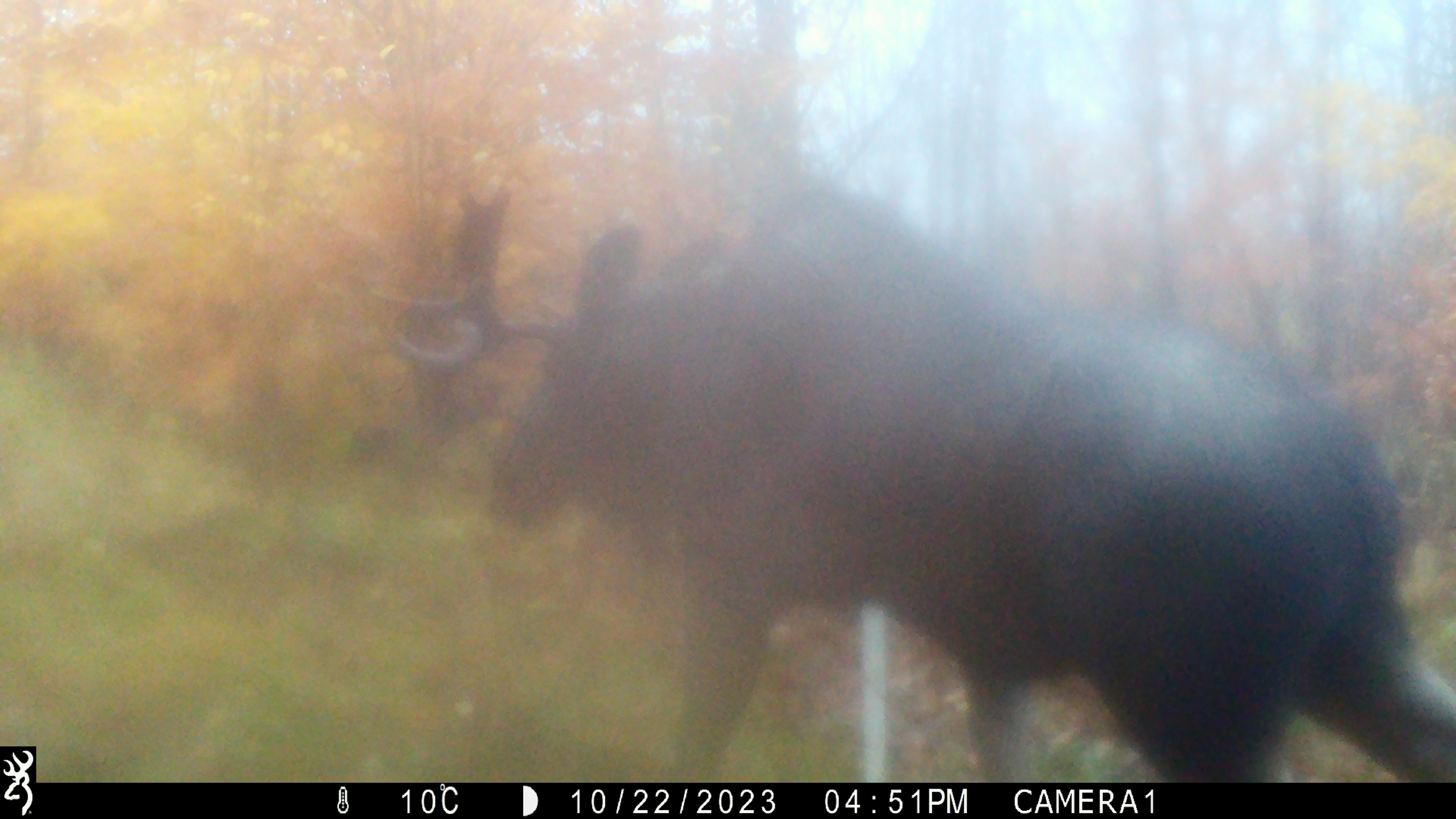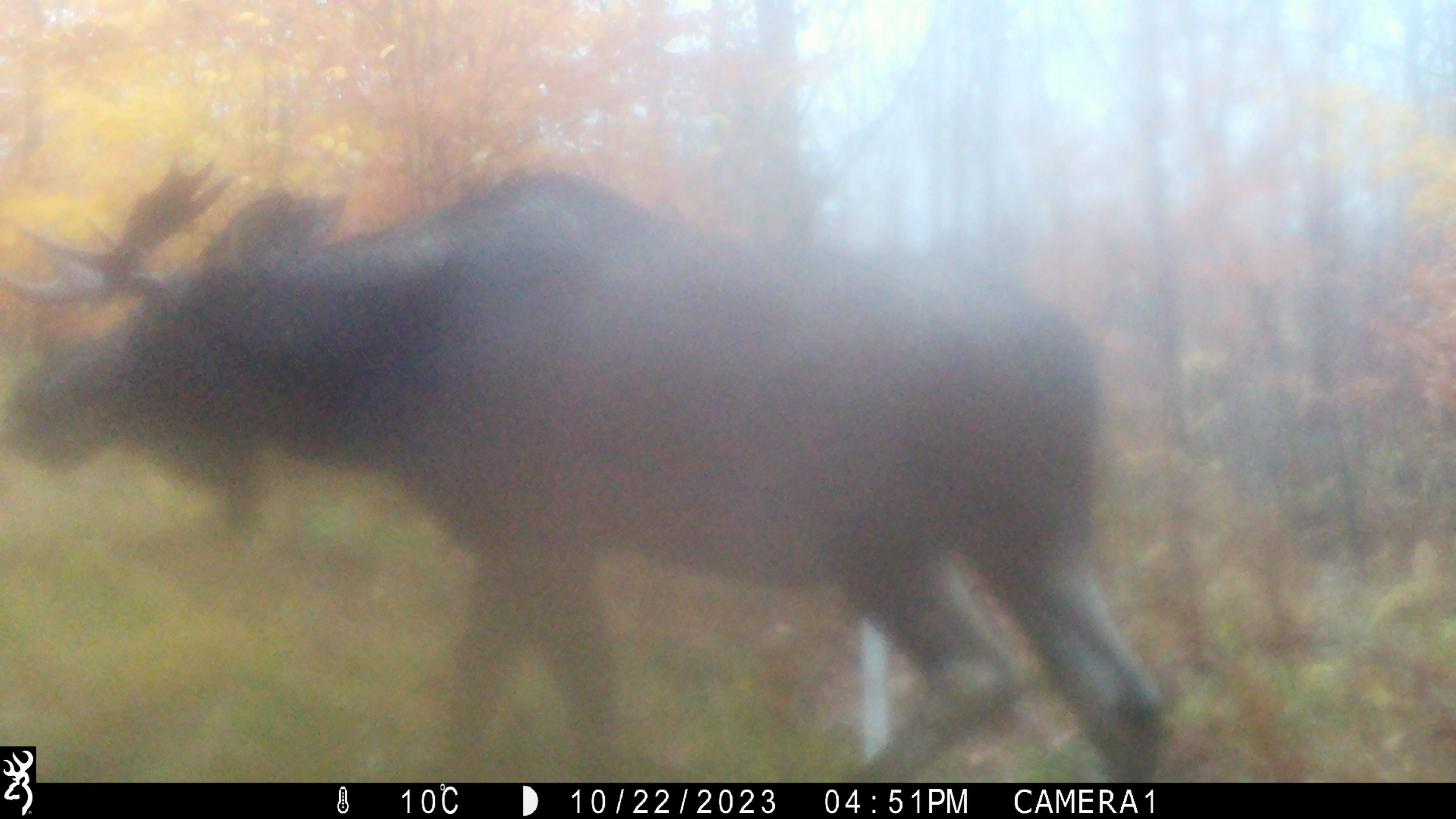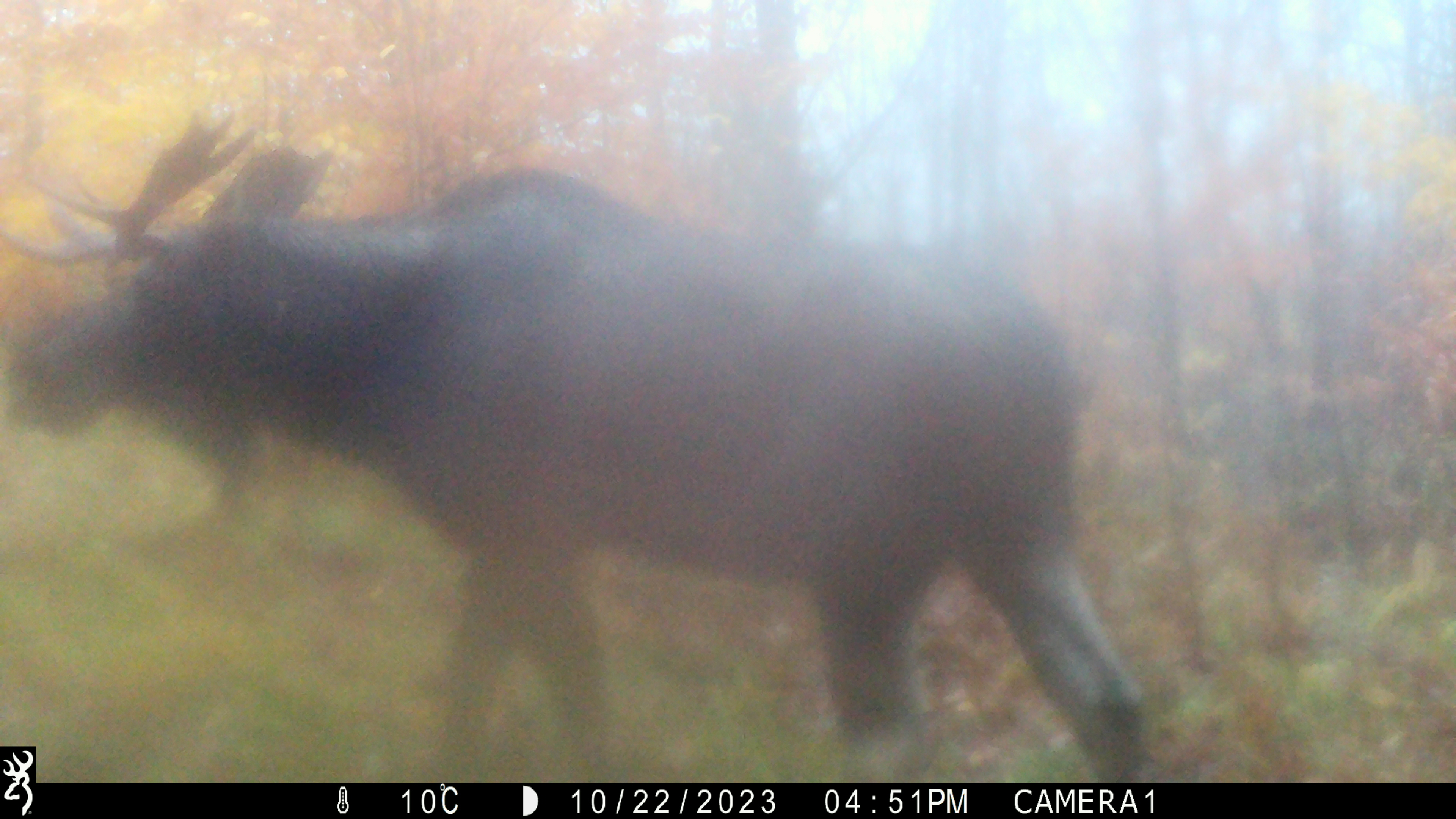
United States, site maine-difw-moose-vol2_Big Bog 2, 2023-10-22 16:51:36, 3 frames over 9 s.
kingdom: Animalia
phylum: Chordata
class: Mammalia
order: Artiodactyla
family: Cervidae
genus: Alces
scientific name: Alces alces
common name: moose